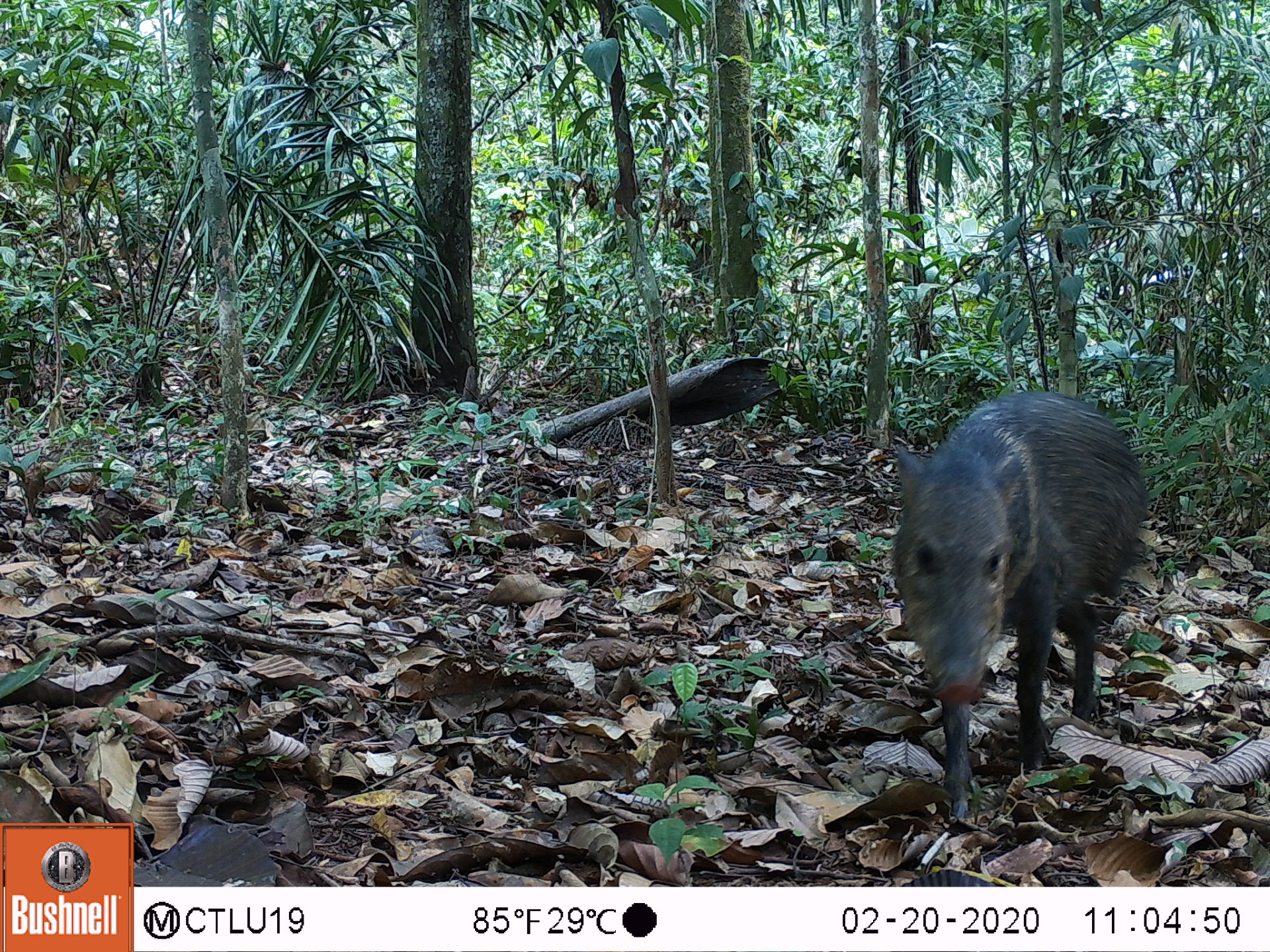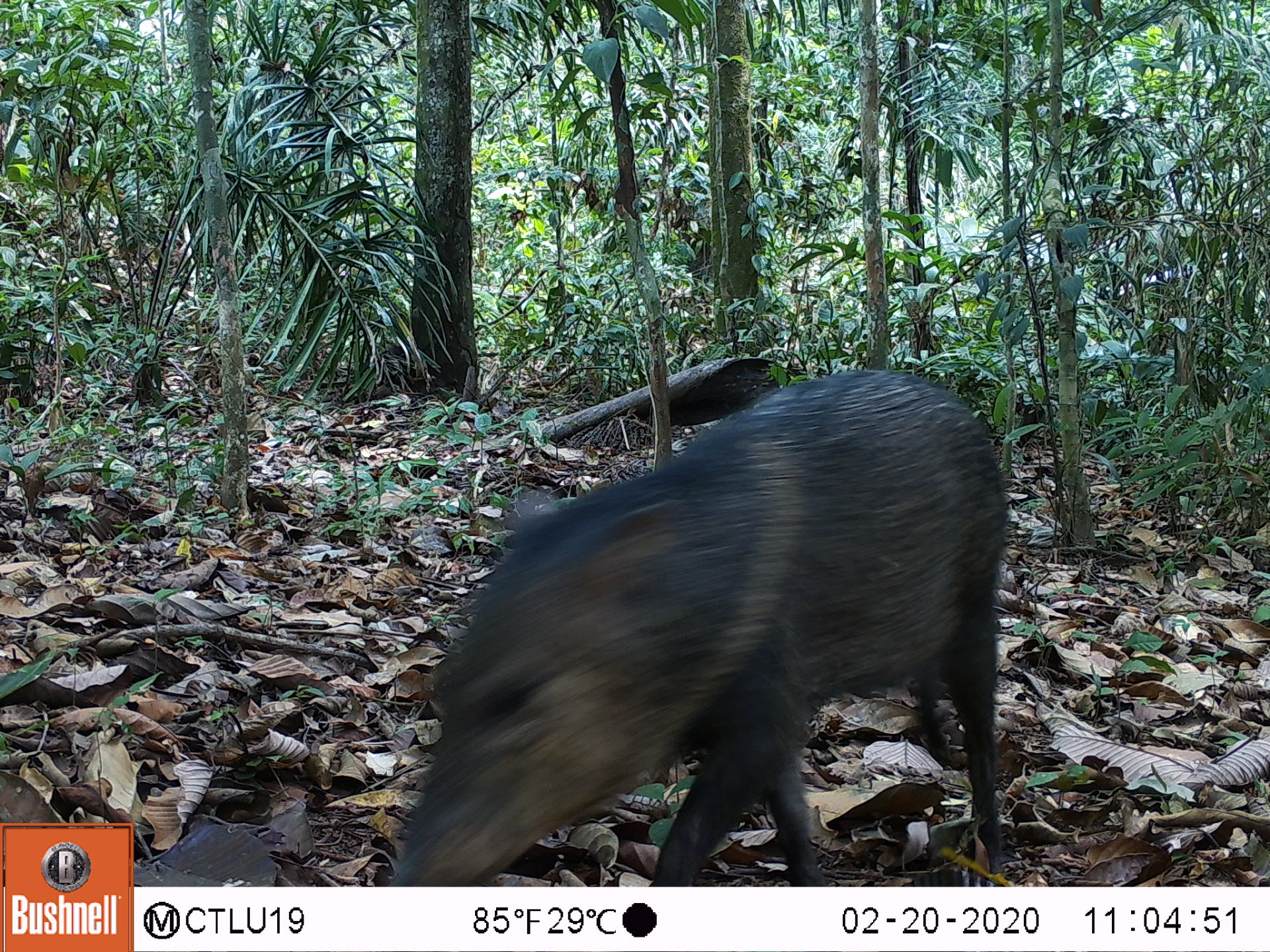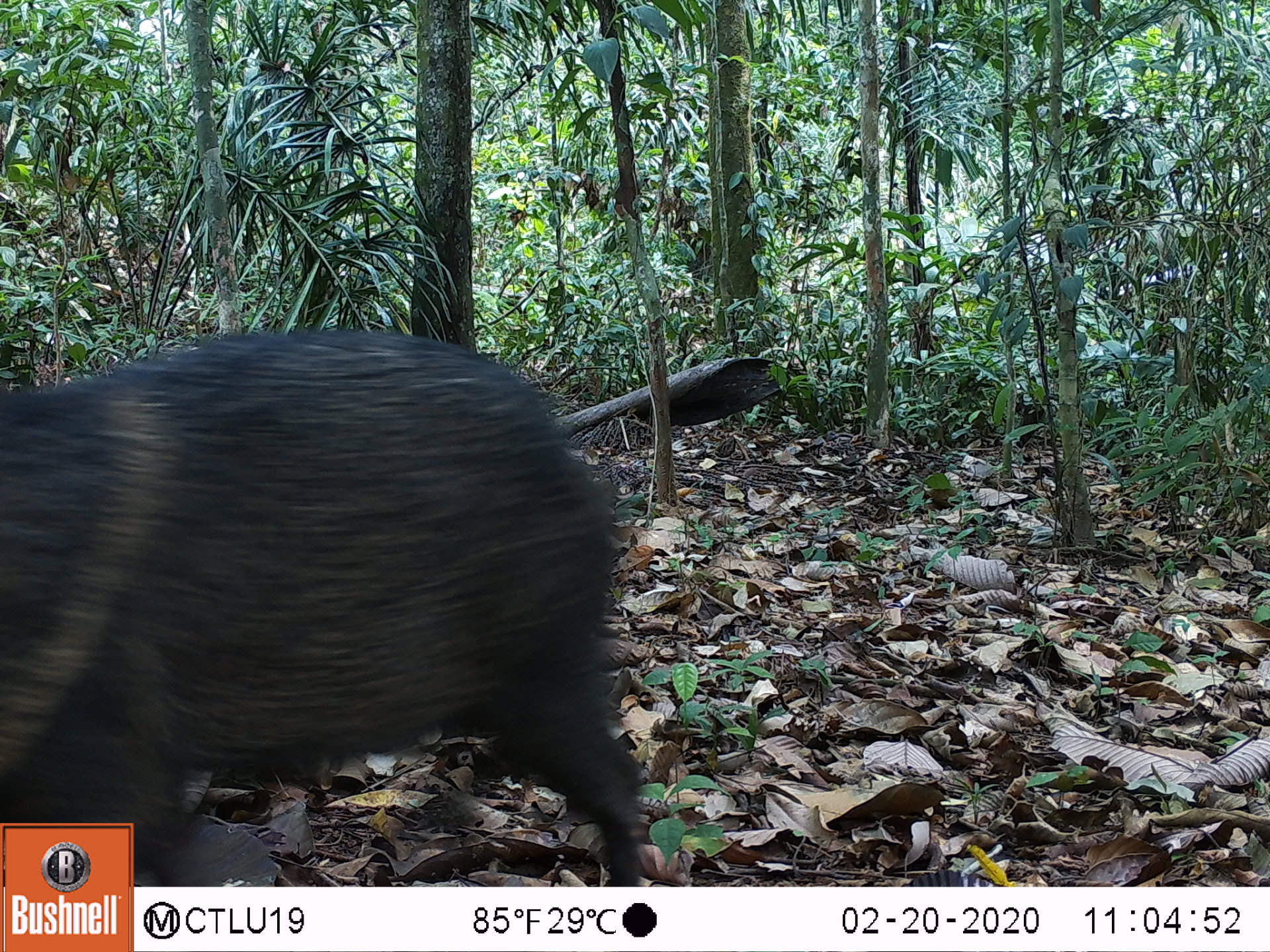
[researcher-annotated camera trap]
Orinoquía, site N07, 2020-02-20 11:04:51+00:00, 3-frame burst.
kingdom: Animalia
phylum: Chordata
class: Mammalia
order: Artiodactyla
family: Tayassuidae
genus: Pecari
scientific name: Pecari tajacu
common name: collared peccary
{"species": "collared peccary (Pecari tajacu)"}